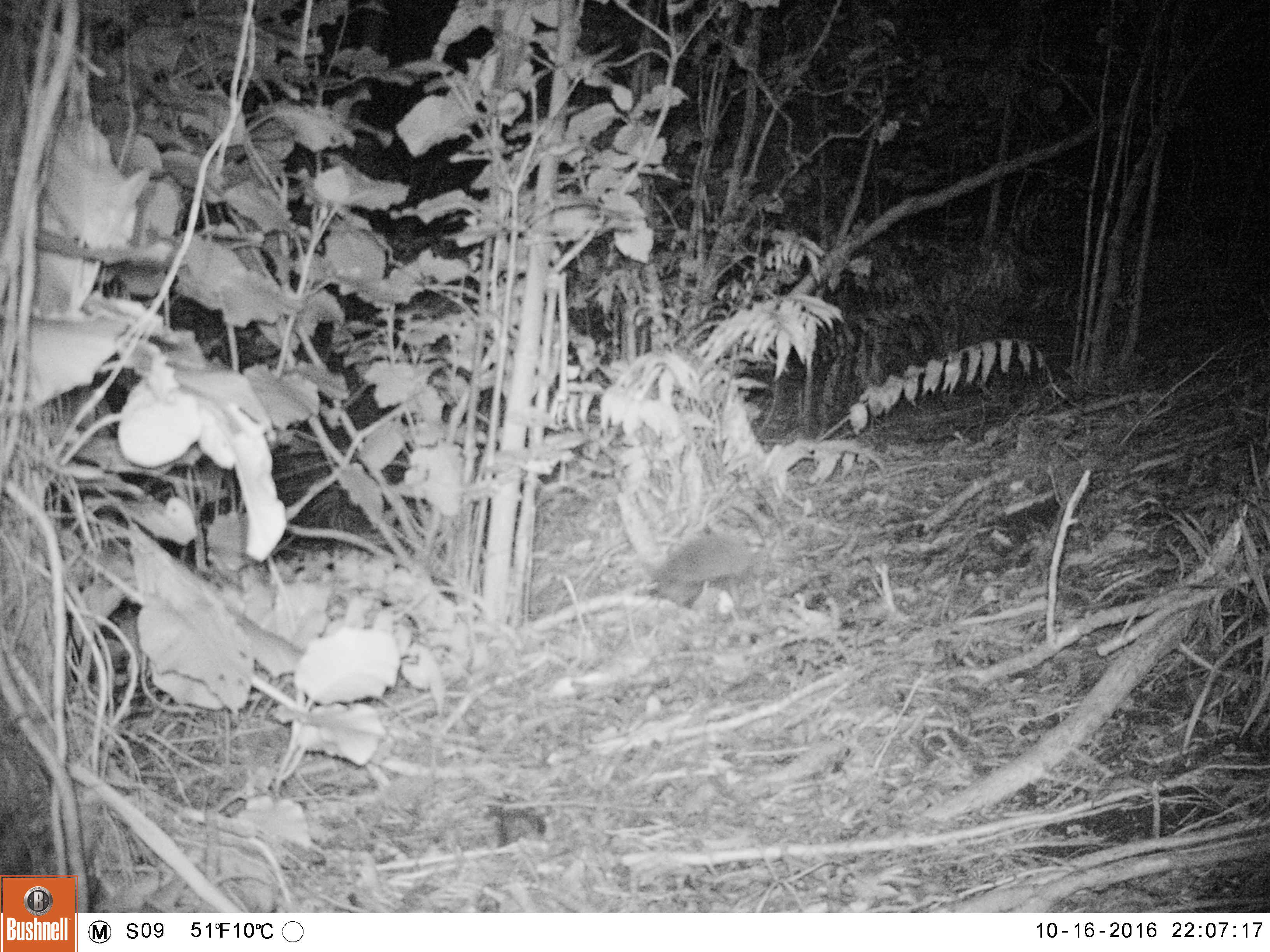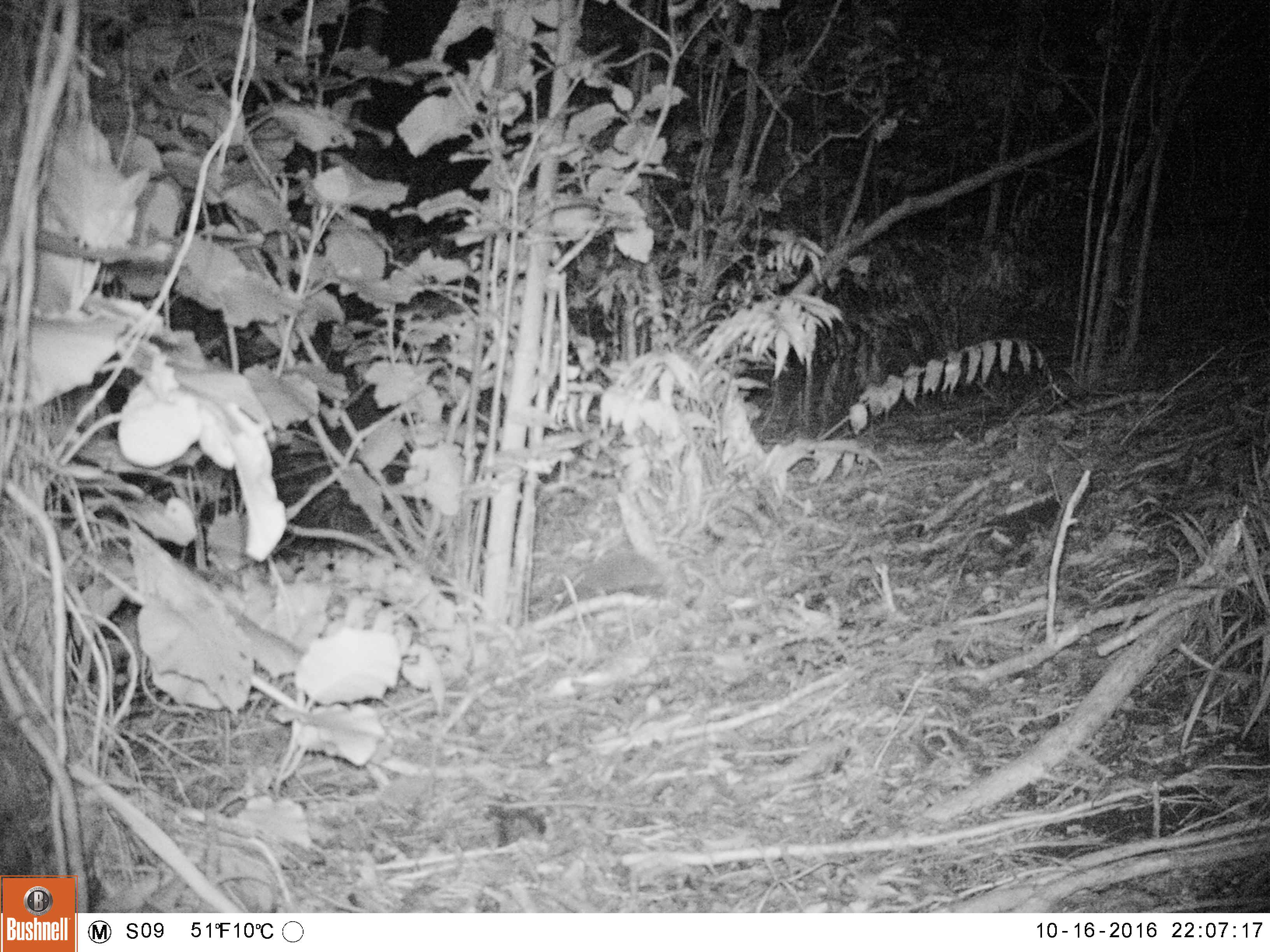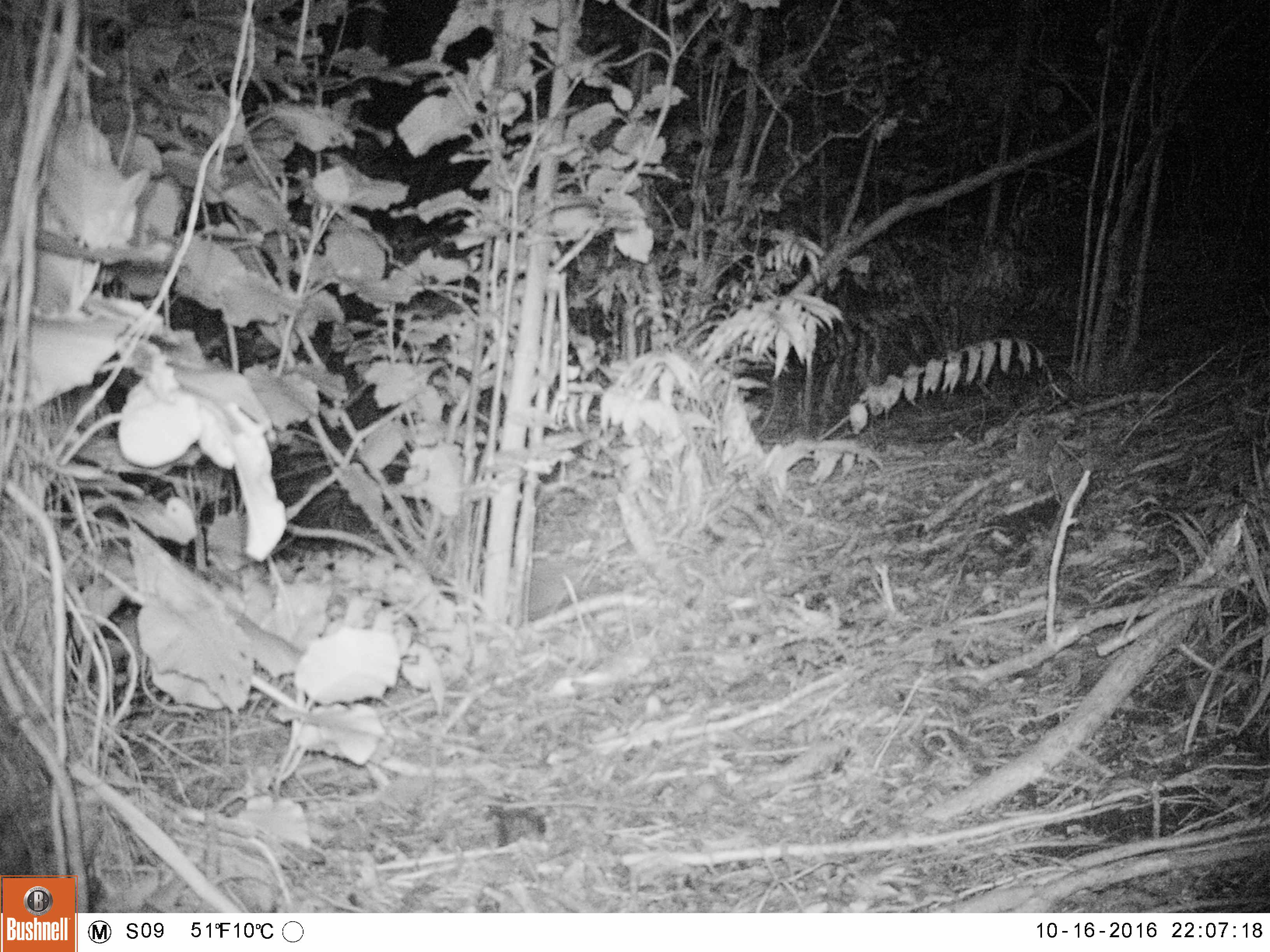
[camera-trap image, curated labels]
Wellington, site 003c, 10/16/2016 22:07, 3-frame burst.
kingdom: Animalia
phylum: Chordata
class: Mammalia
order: Eulipotyphla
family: Erinaceidae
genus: Erinaceus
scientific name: Erinaceus europaeus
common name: hedgehog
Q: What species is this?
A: Hedgehog (Erinaceus europaeus).